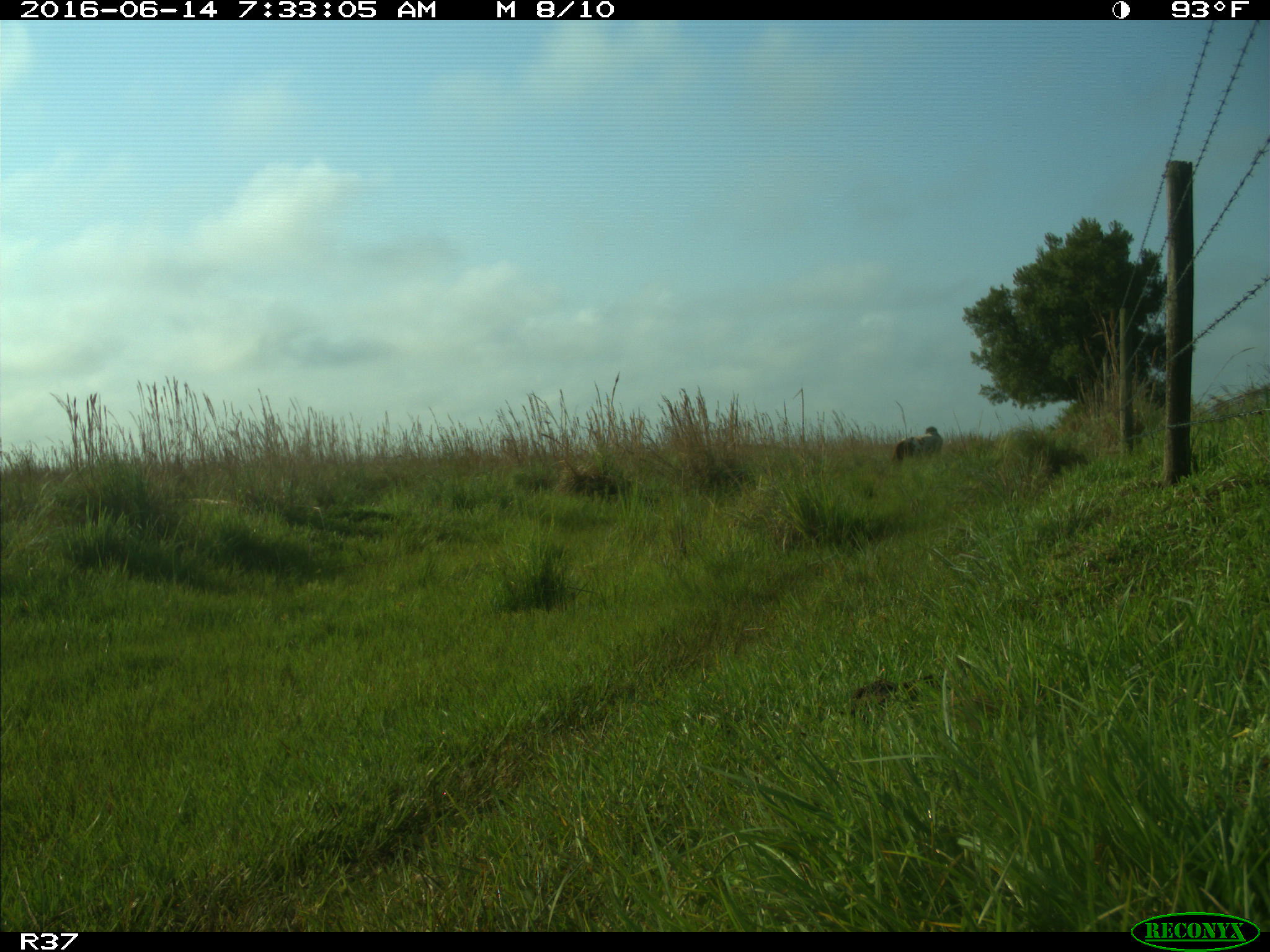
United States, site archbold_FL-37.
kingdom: Animalia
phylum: Chordata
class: Mammalia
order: Artiodactyla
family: Bovidae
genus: Bos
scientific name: Bos taurus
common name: domestic cow